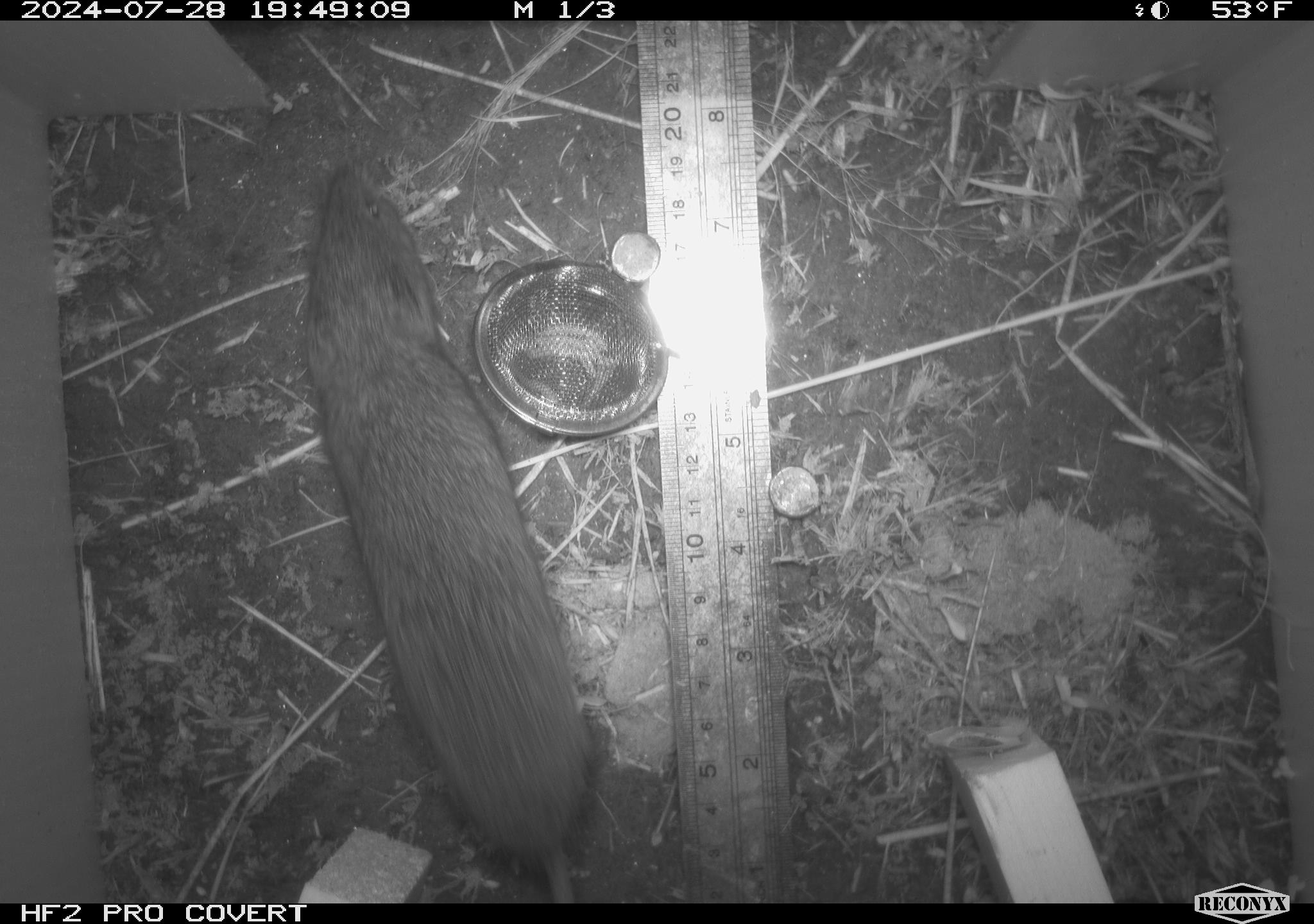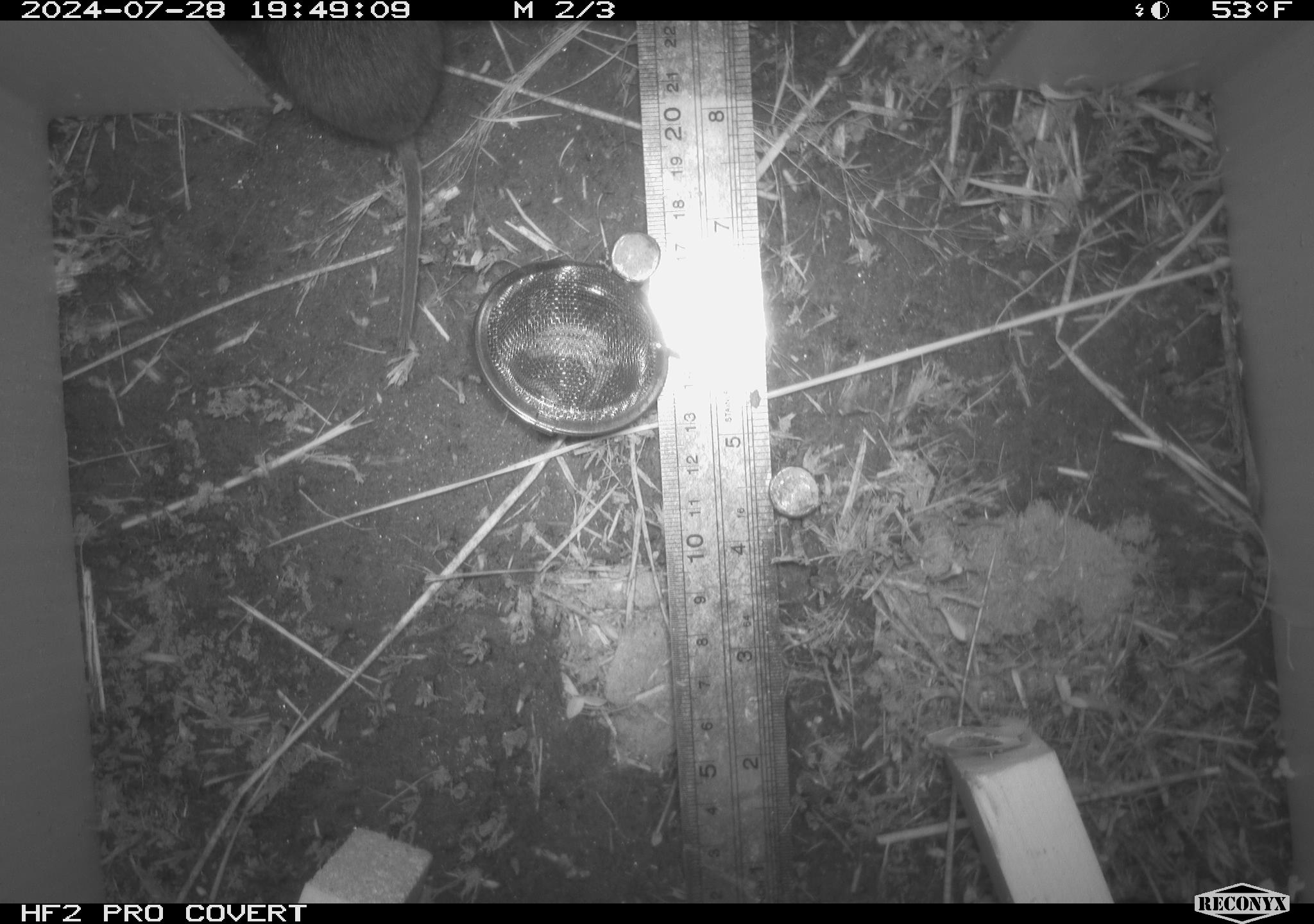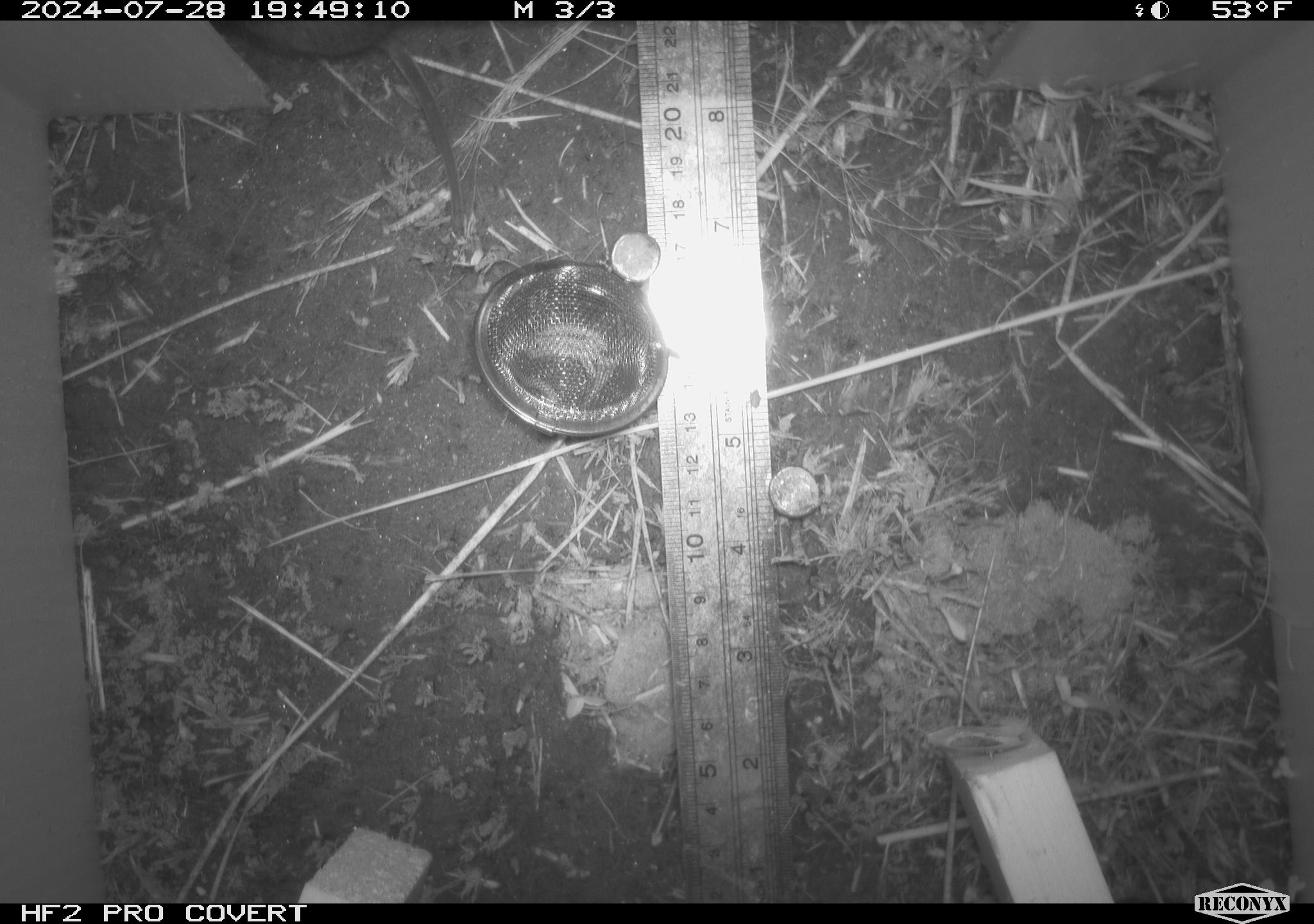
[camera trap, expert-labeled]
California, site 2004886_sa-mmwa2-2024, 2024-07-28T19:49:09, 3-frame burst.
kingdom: Animalia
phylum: Chordata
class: Mammalia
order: Rodentia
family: Cricetidae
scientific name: Arvicolinae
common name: voles, lemmings, and muskrats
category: arvicolinae subfamily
Arvicolinae subfamily (voles, lemmings, and muskrats) (Arvicolinae).